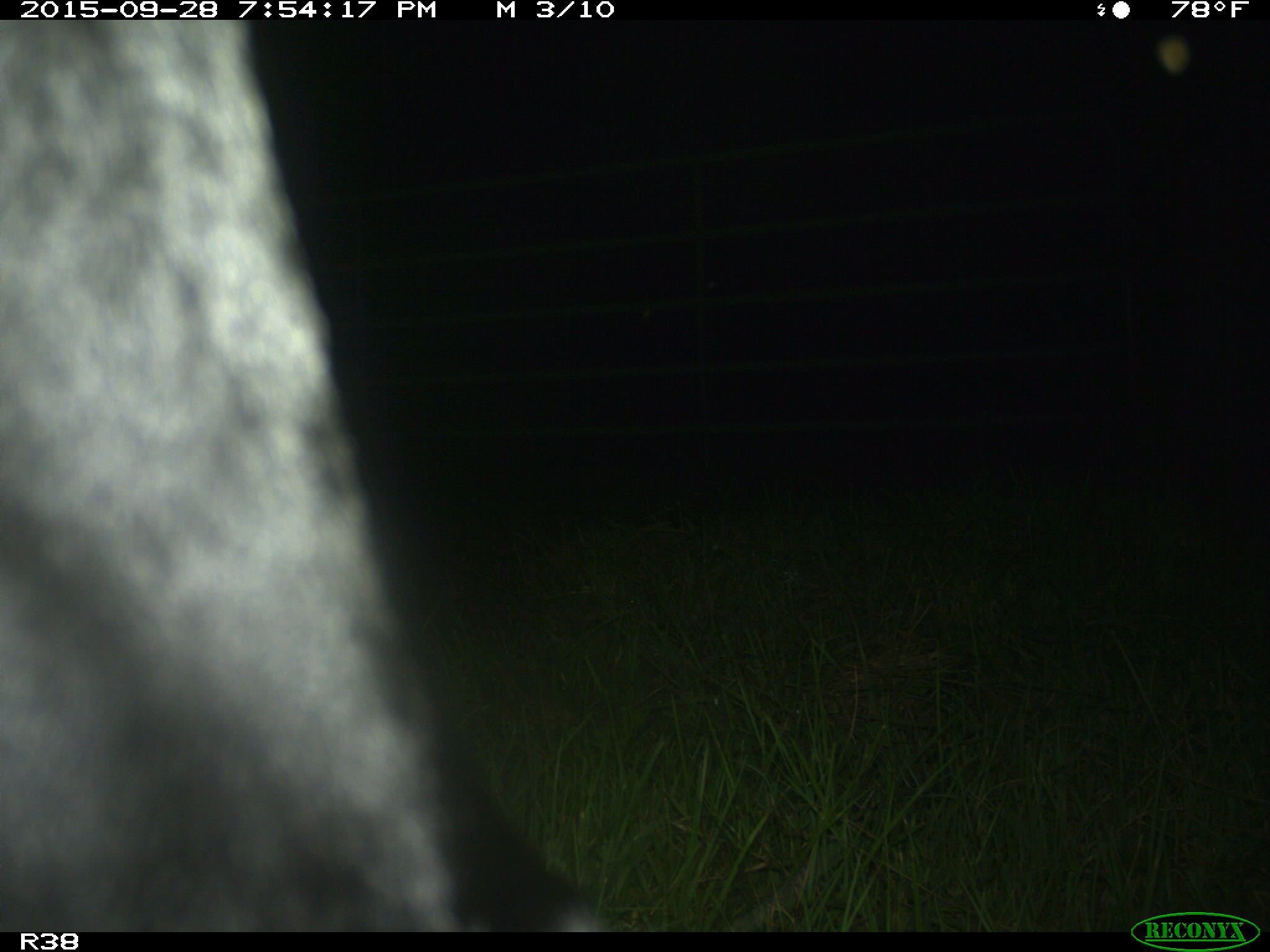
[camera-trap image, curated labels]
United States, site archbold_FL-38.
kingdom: Animalia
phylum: Chordata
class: Mammalia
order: Artiodactyla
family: Bovidae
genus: Bos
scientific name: Bos taurus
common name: domestic cow